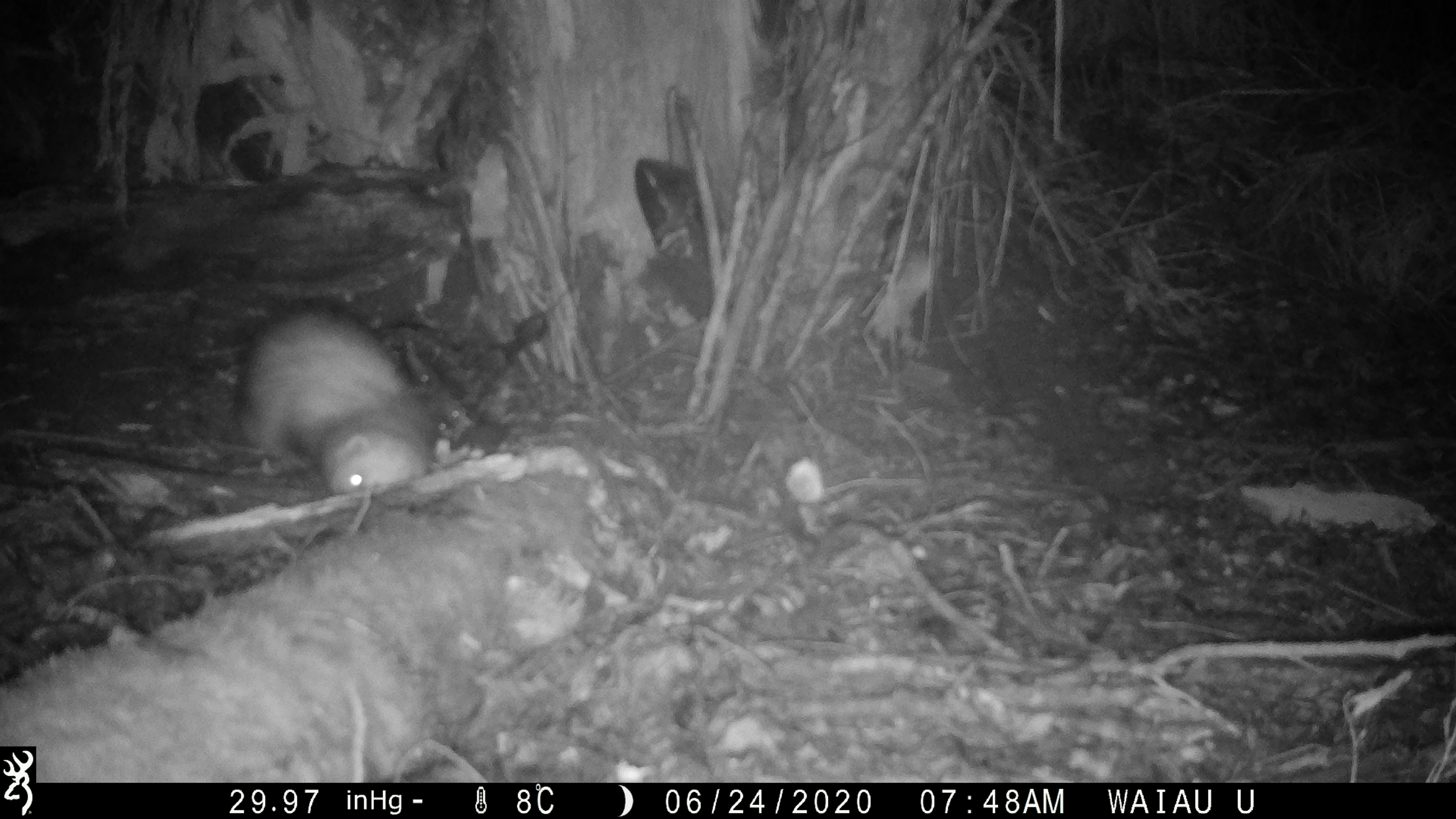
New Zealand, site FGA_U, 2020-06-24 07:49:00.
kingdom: Animalia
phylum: Chordata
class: Mammalia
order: Carnivora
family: Mustelidae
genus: Mustela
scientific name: Mustela furo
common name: ferret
Ferret (Mustela furo).